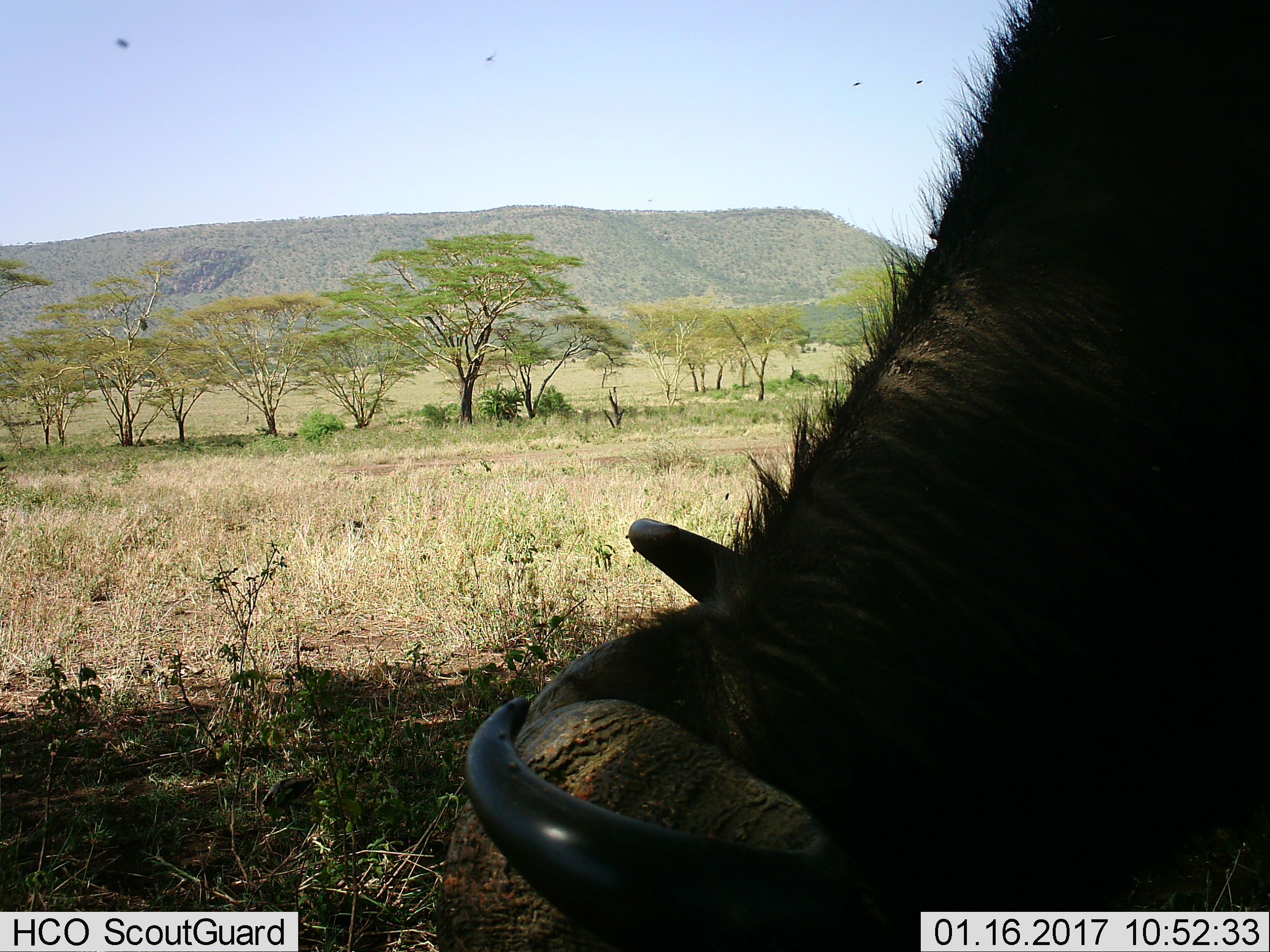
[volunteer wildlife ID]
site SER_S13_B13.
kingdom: Animalia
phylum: Chordata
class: Mammalia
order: Artiodactyla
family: Bovidae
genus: Syncerus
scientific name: Syncerus caffer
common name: african buffalo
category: buffalo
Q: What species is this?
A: Buffalo (african buffalo) (Syncerus caffer).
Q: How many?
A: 1.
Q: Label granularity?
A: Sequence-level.